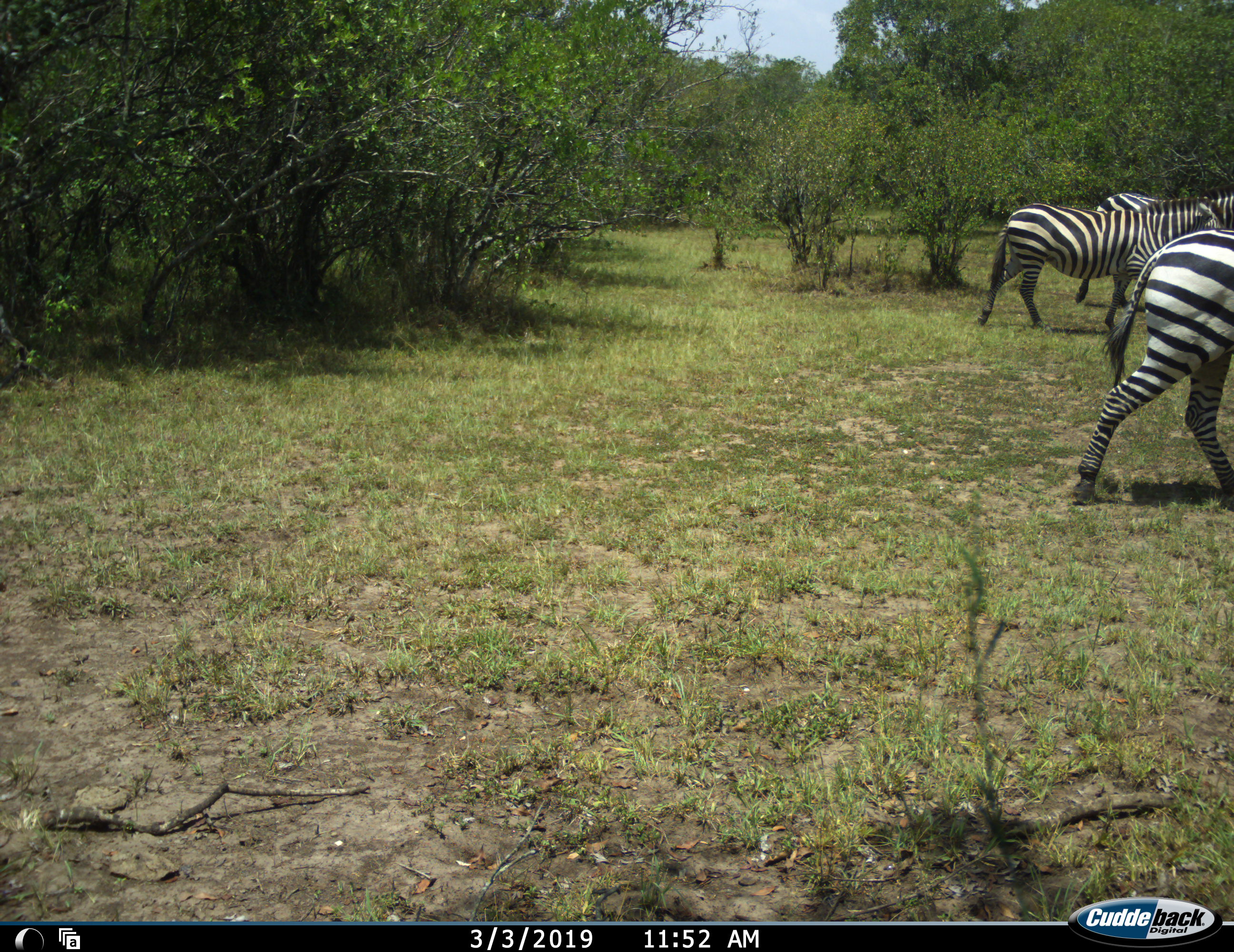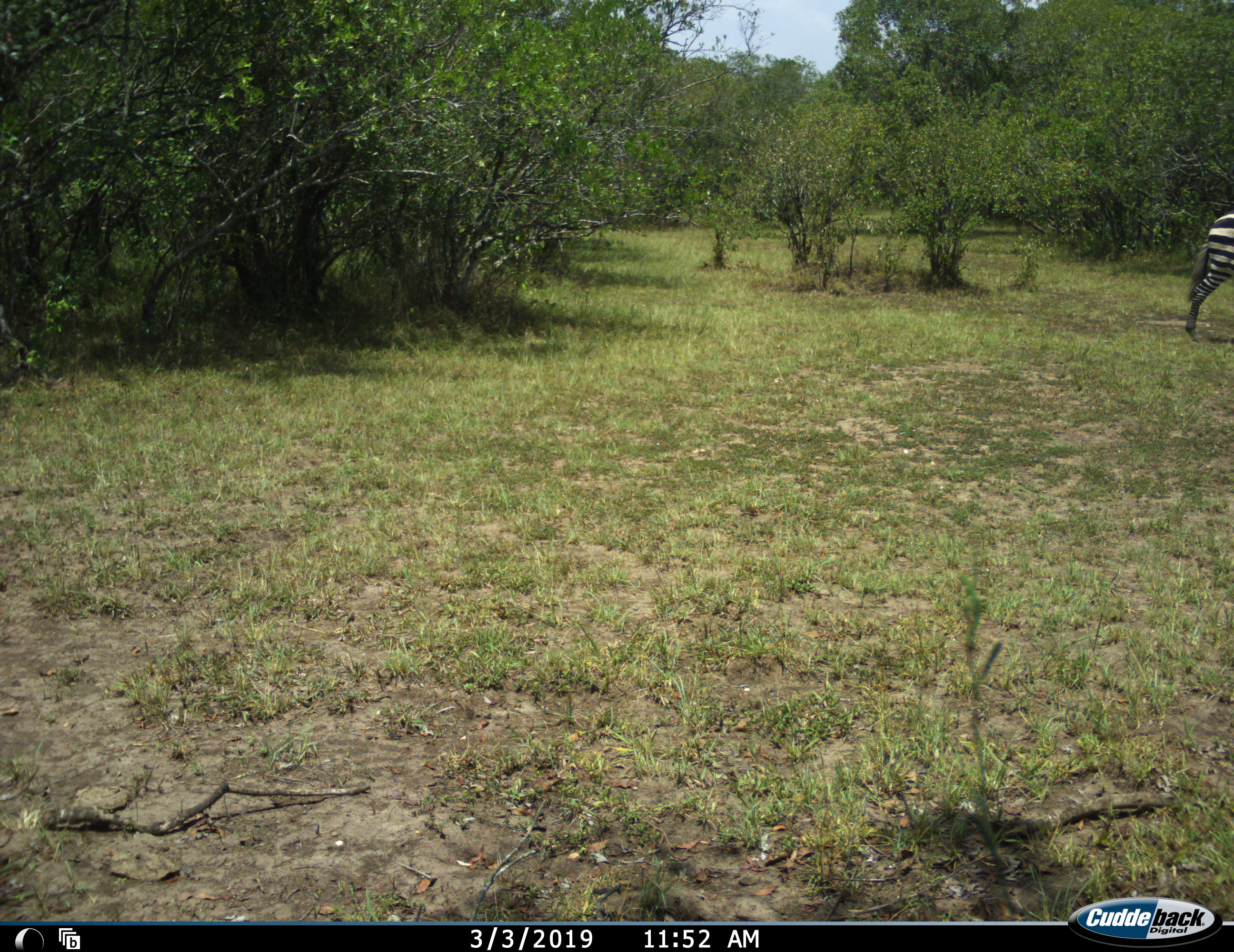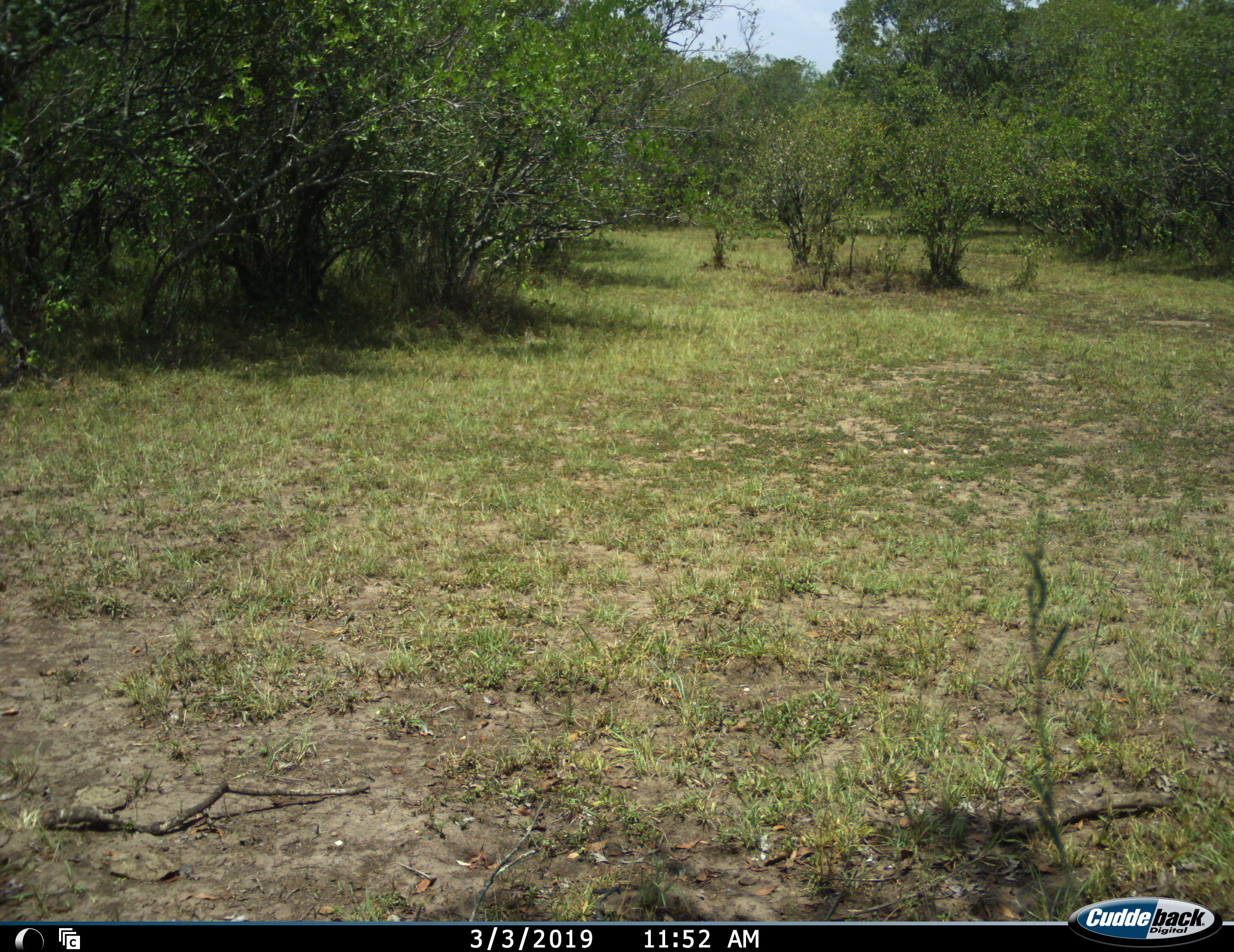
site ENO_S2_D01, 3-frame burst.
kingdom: Animalia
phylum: Chordata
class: Mammalia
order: Perissodactyla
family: Equidae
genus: Equus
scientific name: Equus quagga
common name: plains zebra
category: zebraplains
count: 3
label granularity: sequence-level